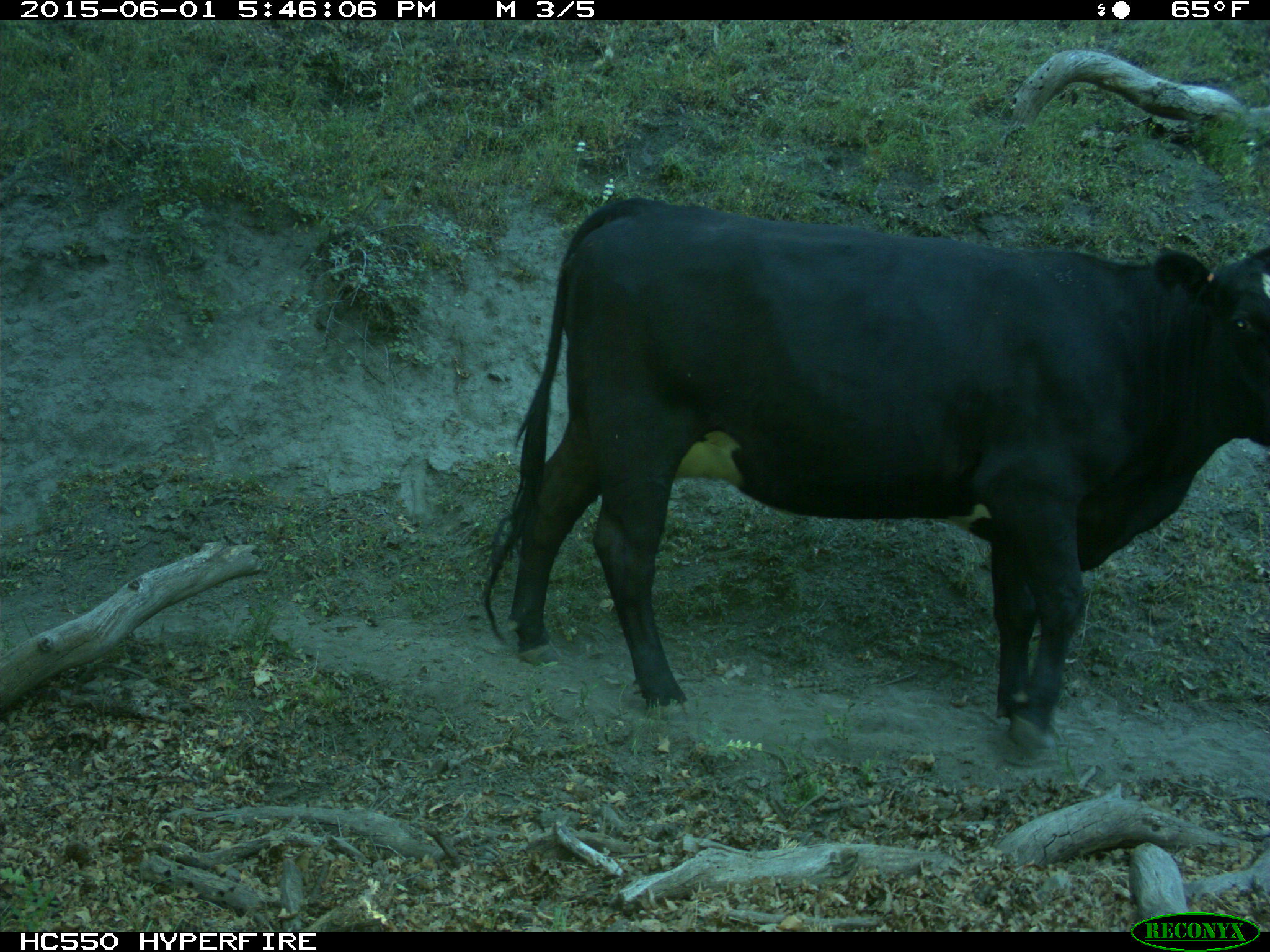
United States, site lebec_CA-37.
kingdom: Animalia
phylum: Chordata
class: Mammalia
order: Artiodactyla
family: Bovidae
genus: Bos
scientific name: Bos taurus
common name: domestic cow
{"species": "Bos taurus (domestic cow)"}